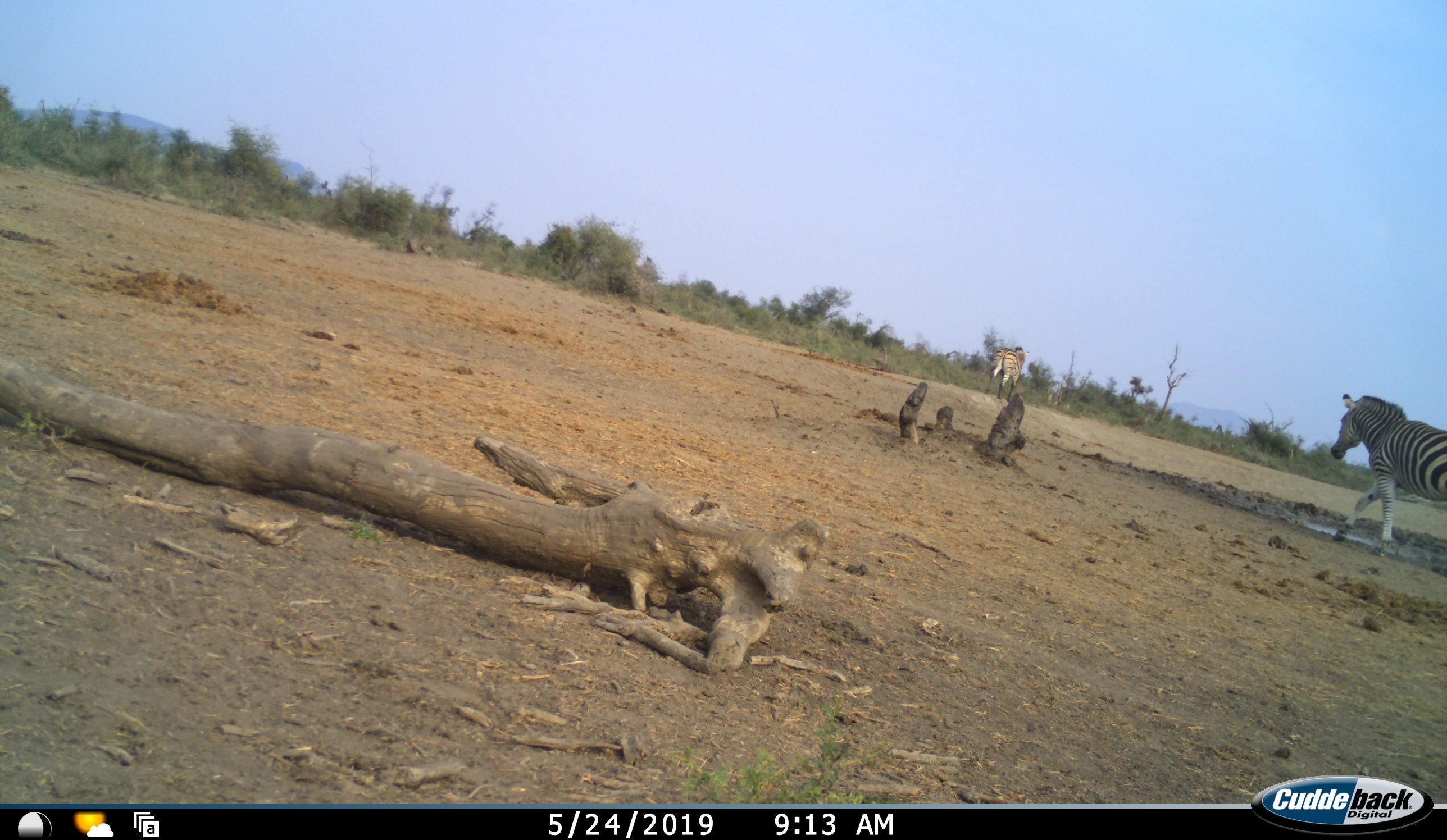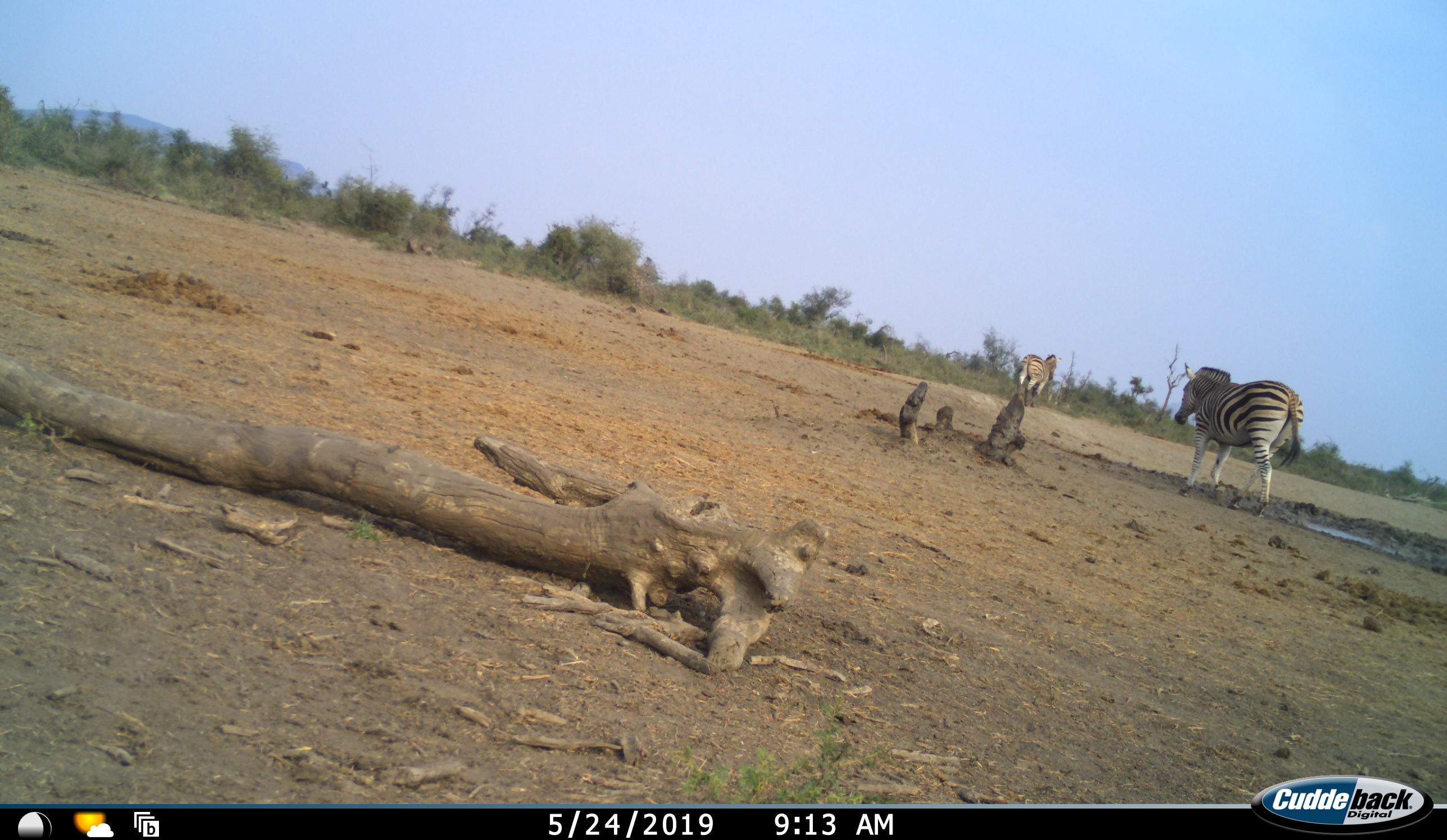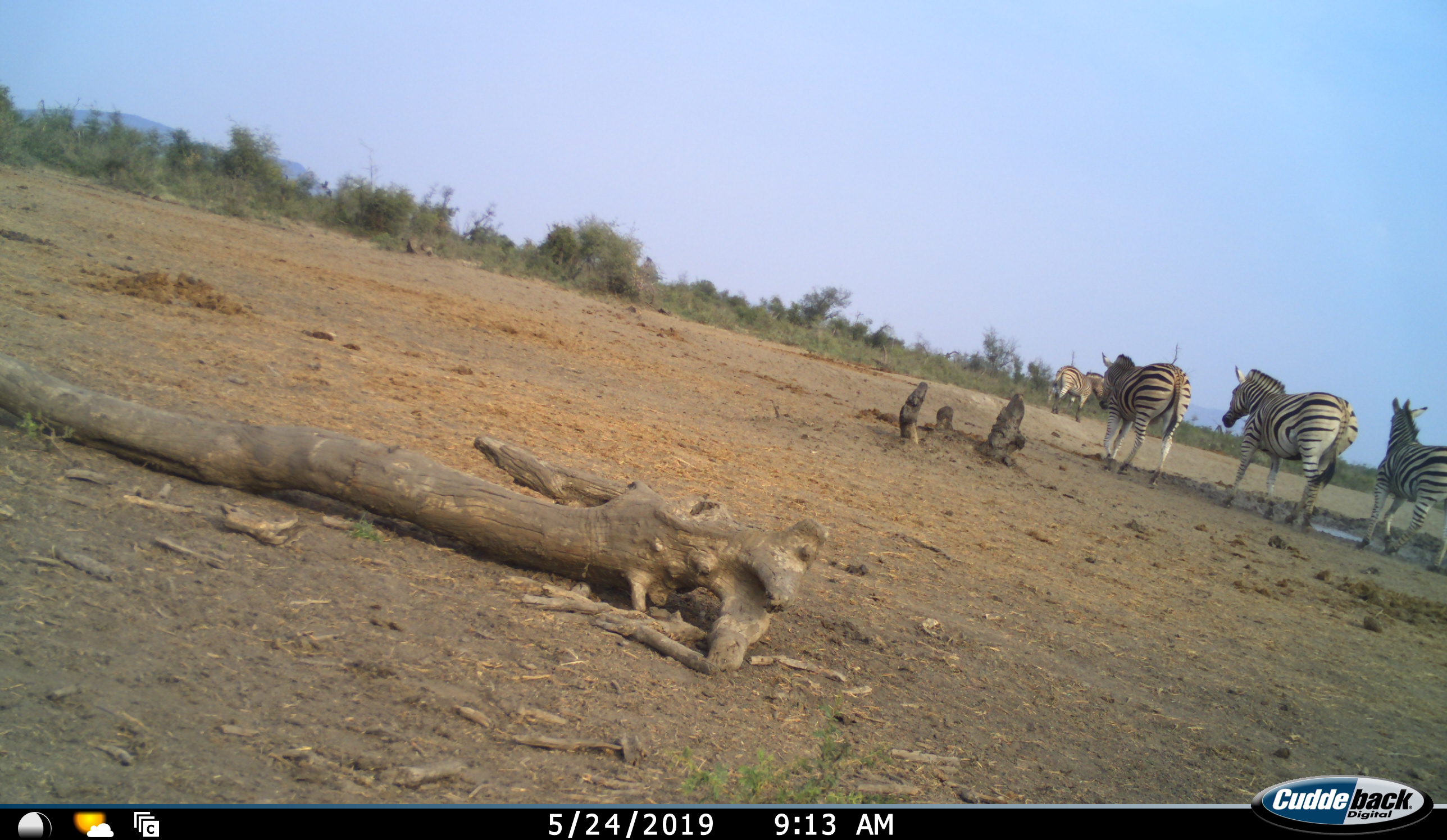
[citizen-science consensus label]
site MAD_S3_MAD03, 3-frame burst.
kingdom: Animalia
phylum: Chordata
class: Mammalia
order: Perissodactyla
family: Equidae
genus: Equus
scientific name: Equus quagga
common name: plains zebra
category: zebraplains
Zebraplains (plains zebra) (Equus quagga), count 4. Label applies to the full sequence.